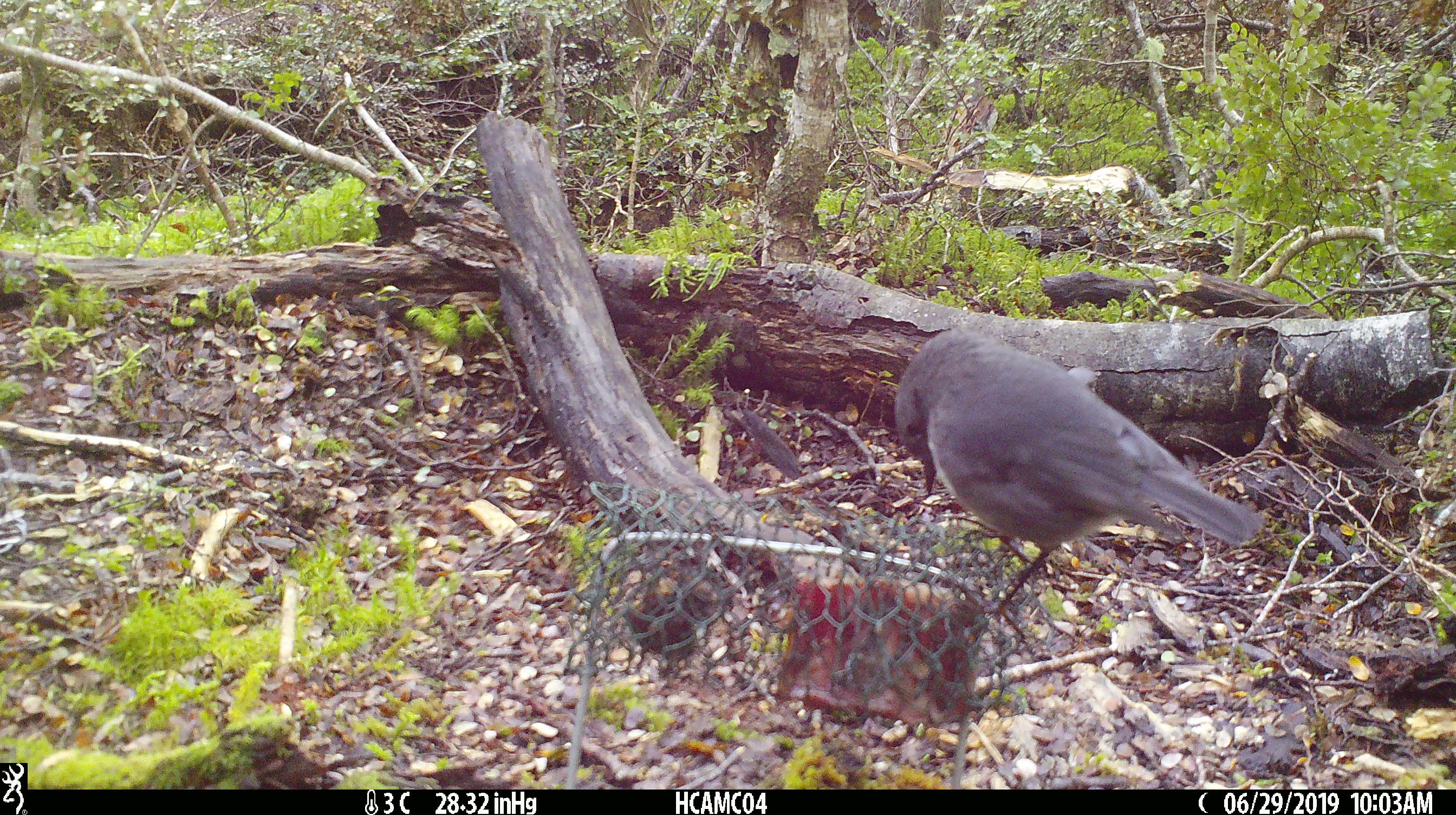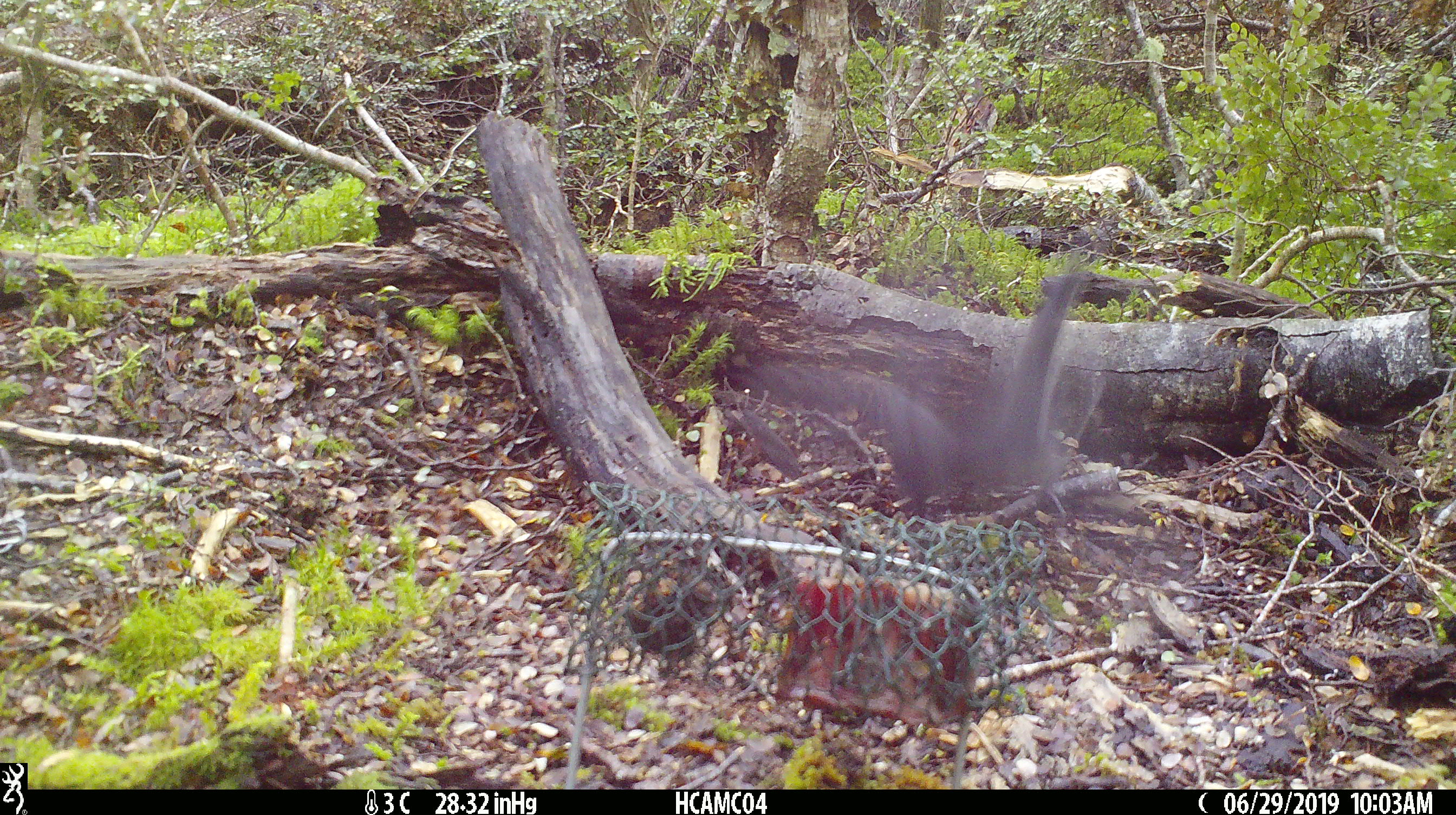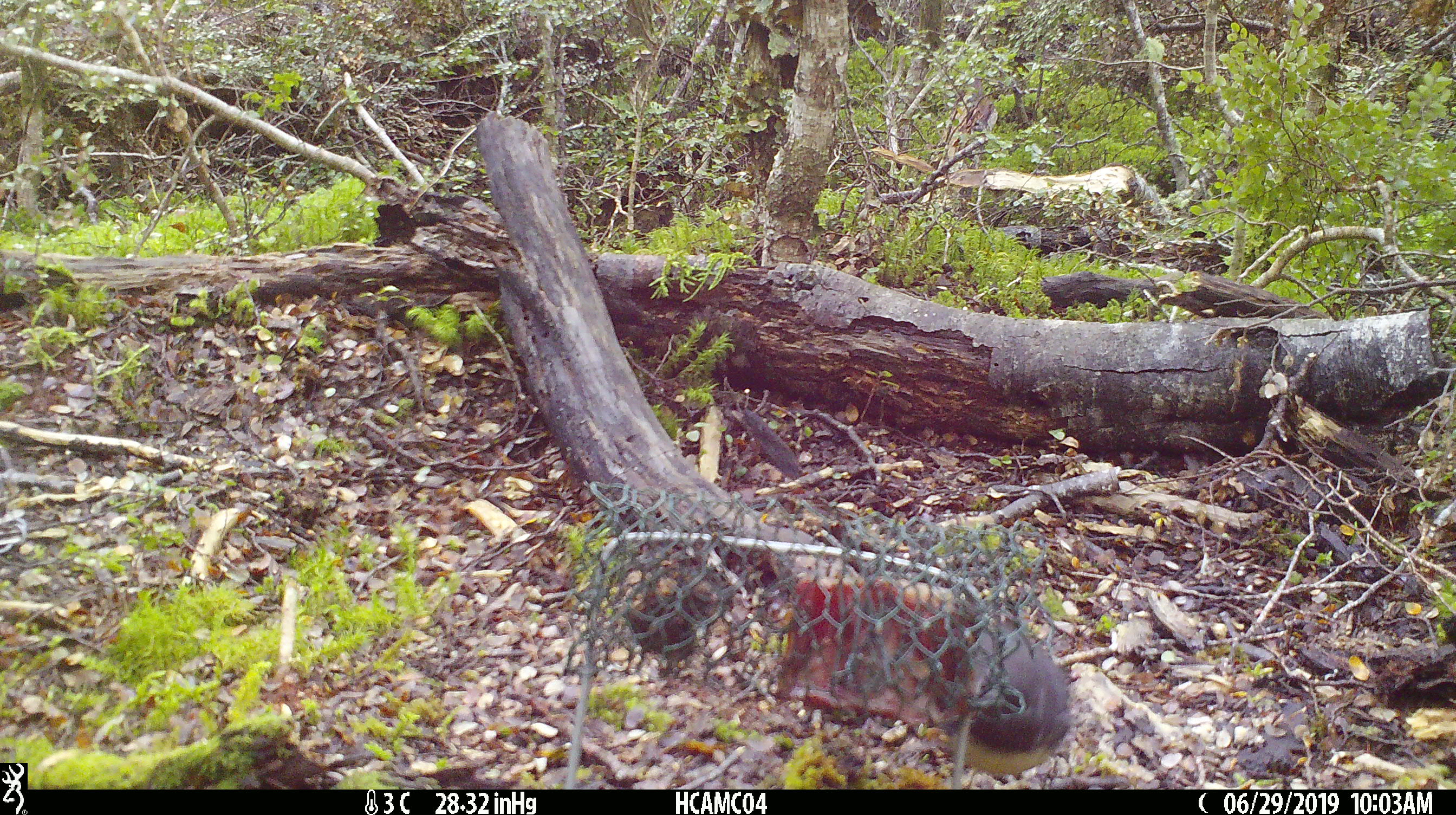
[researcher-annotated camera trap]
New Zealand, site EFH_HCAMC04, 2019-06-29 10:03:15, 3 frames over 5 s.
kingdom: Animalia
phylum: Chordata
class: Aves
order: Passeriformes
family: Petroicidae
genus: Petroica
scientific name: Petroica australis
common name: new zealand robin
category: robin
Robin (new zealand robin) (Petroica australis).